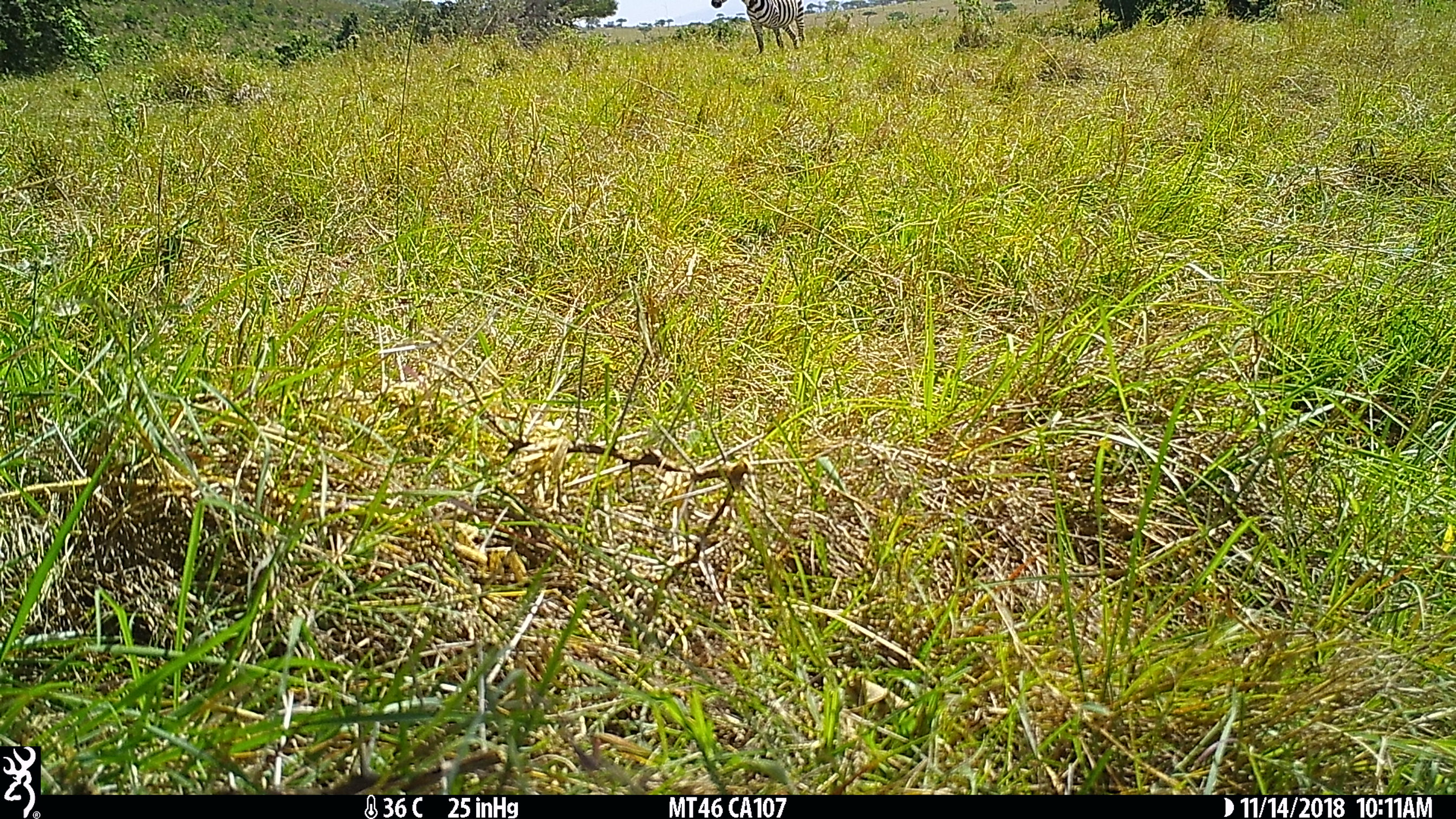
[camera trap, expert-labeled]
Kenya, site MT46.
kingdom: Animalia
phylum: Chordata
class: Mammalia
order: Perissodactyla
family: Equidae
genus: Equus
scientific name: Equus quagga burchellii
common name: burchell's zebra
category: zebra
Zebra (burchell's zebra) (Equus quagga burchellii).